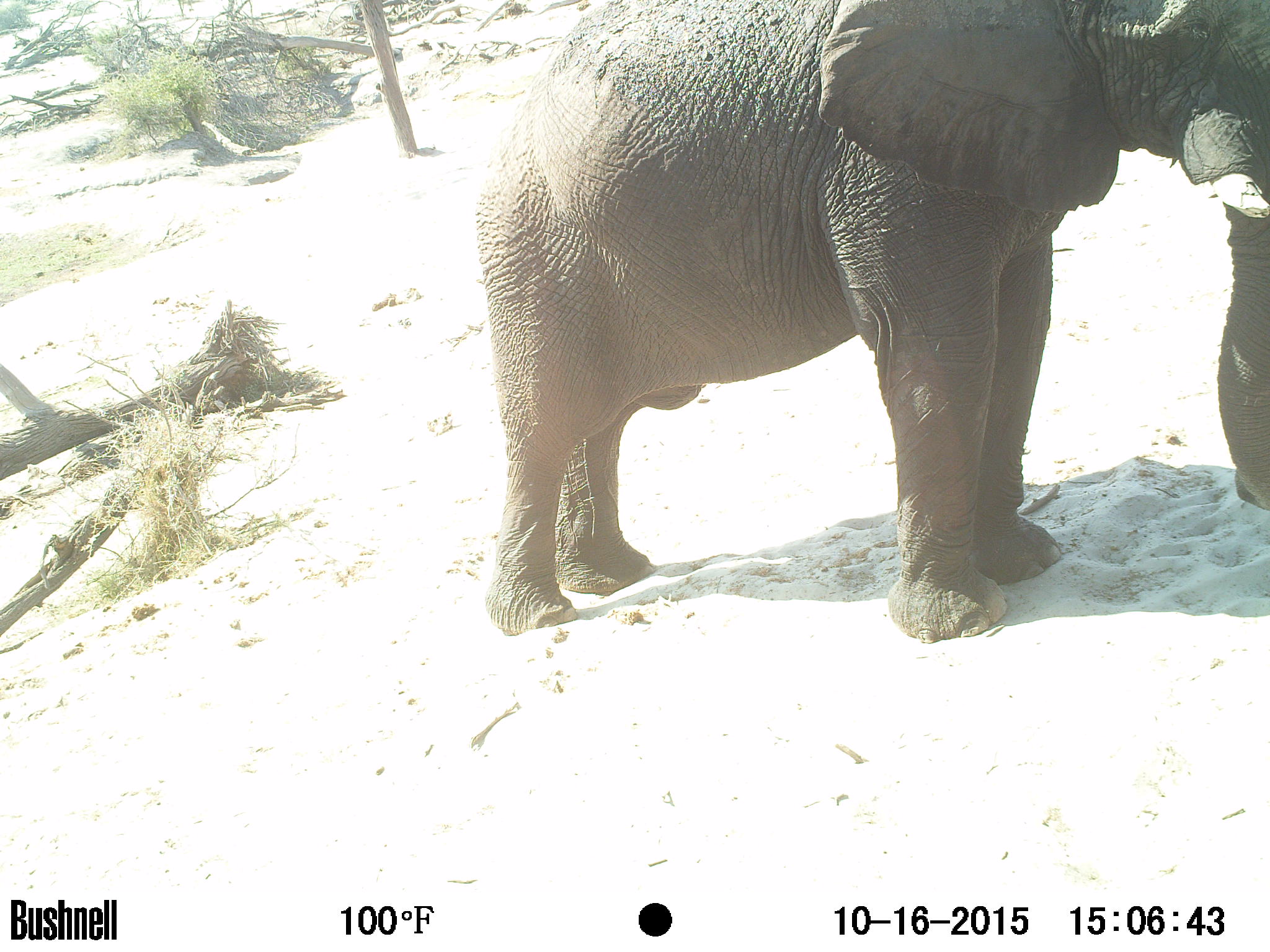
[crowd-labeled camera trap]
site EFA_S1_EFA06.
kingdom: Animalia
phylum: Chordata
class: Mammalia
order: Proboscidea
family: Elephantidae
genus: Loxodonta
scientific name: Loxodonta africana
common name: african bush elephant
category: elephant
Elephant (african bush elephant) (Loxodonta africana), count 1. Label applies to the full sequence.